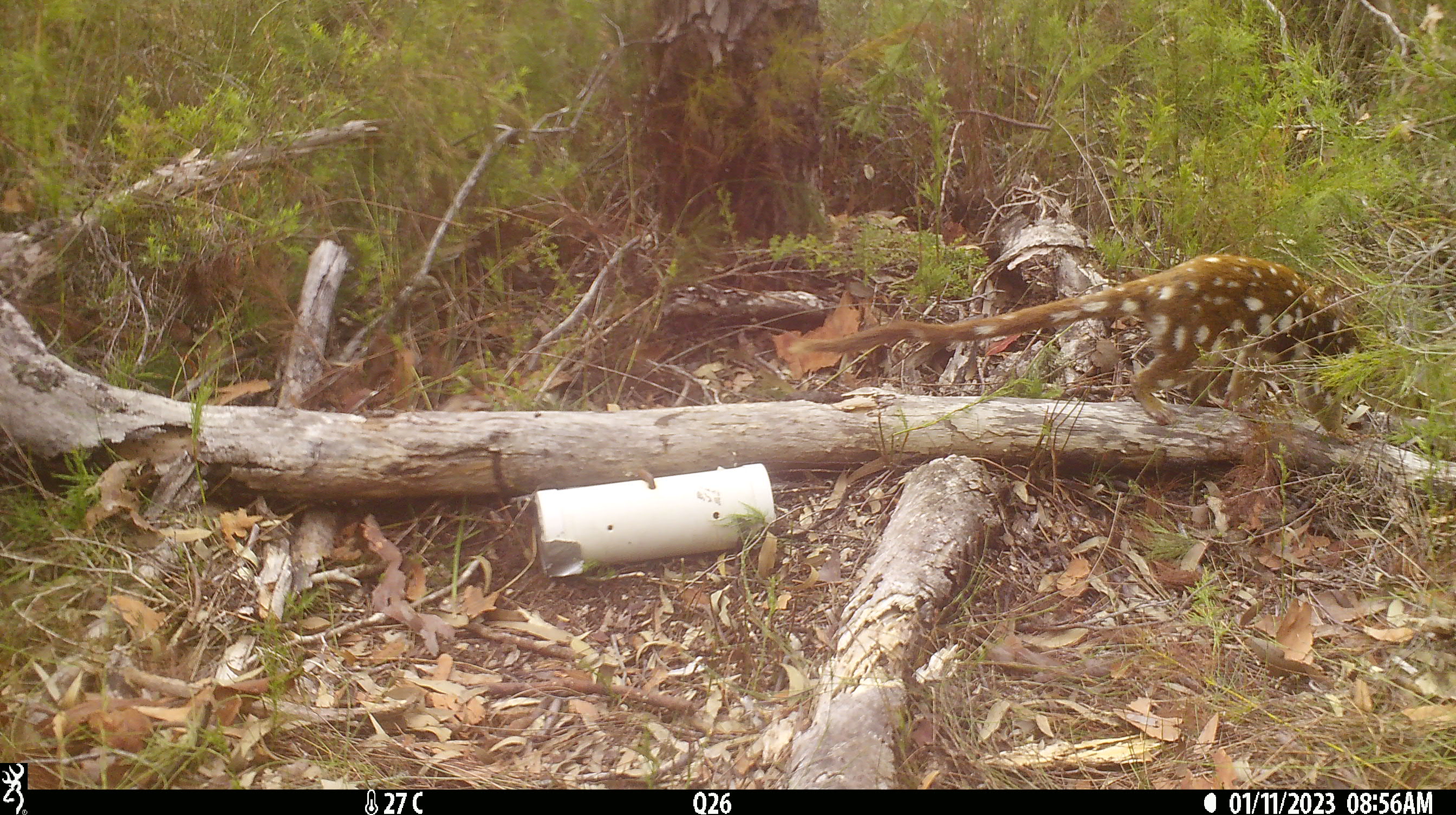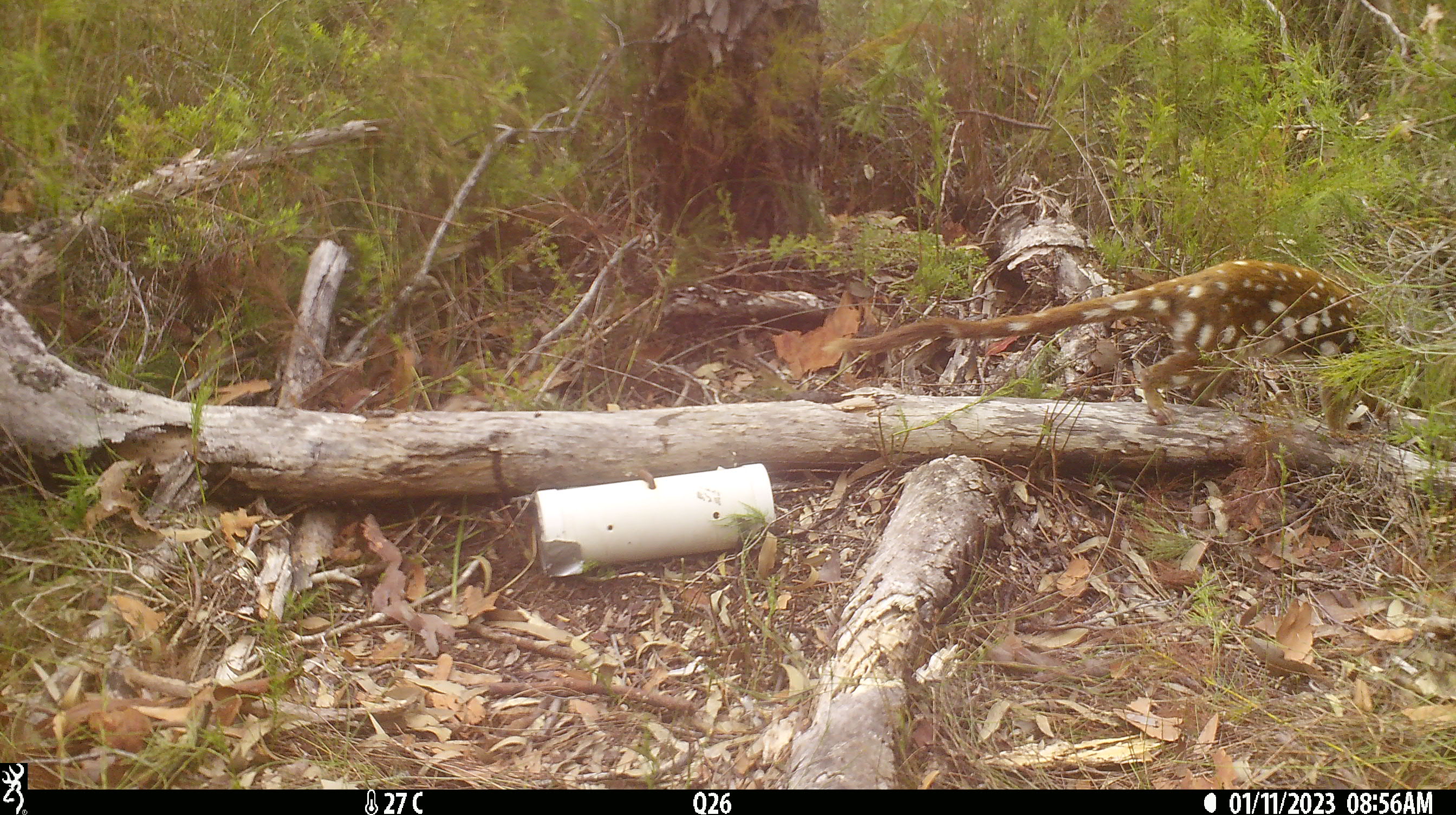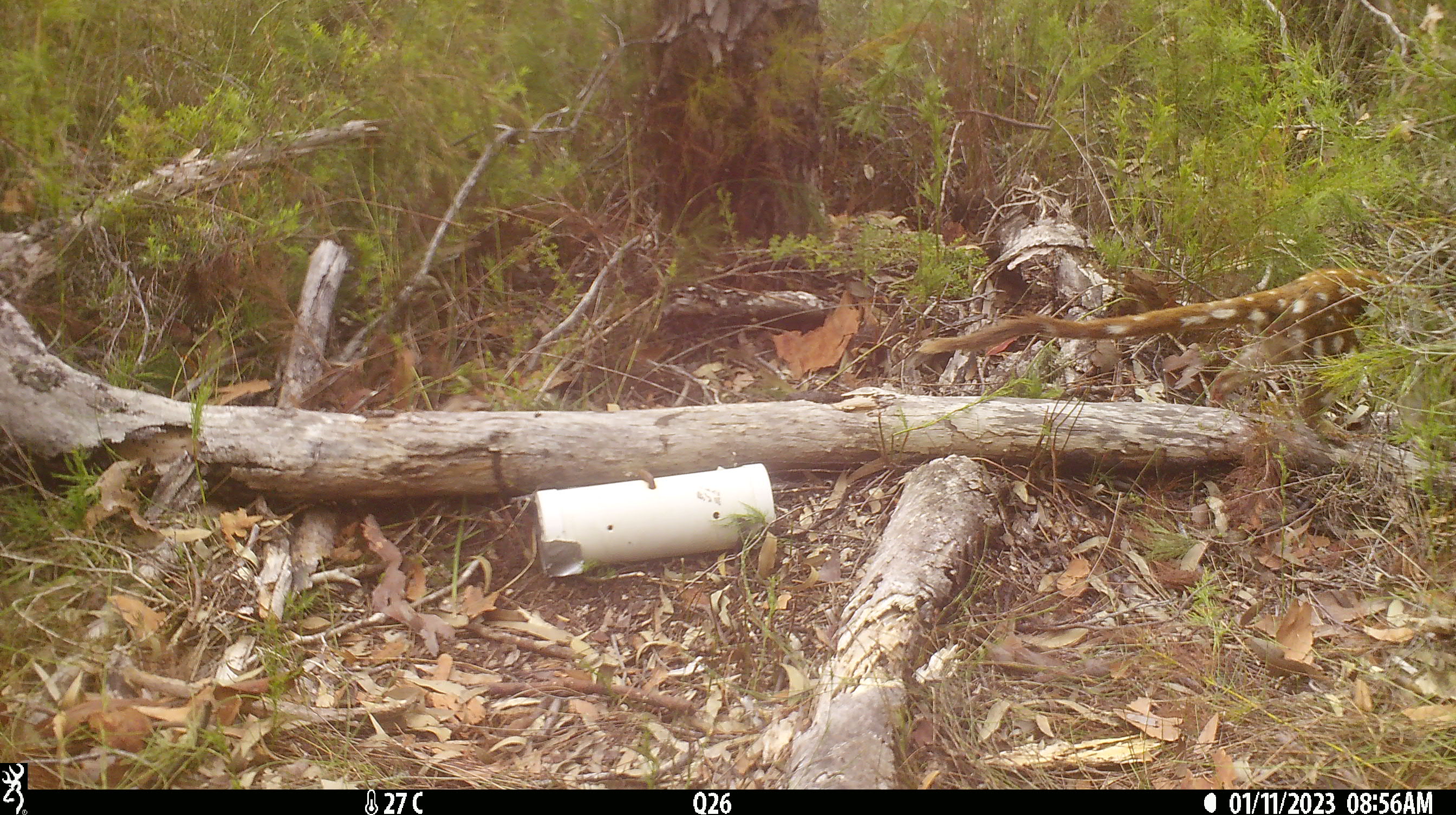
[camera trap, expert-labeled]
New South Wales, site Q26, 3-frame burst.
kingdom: Animalia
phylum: Chordata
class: Mammalia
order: Dasyuromorphia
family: Dasyuridae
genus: Dasyurus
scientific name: Dasyurus maculatus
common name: spotted-tailed quoll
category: quoll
Quoll (spotted-tailed quoll) (Dasyurus maculatus).